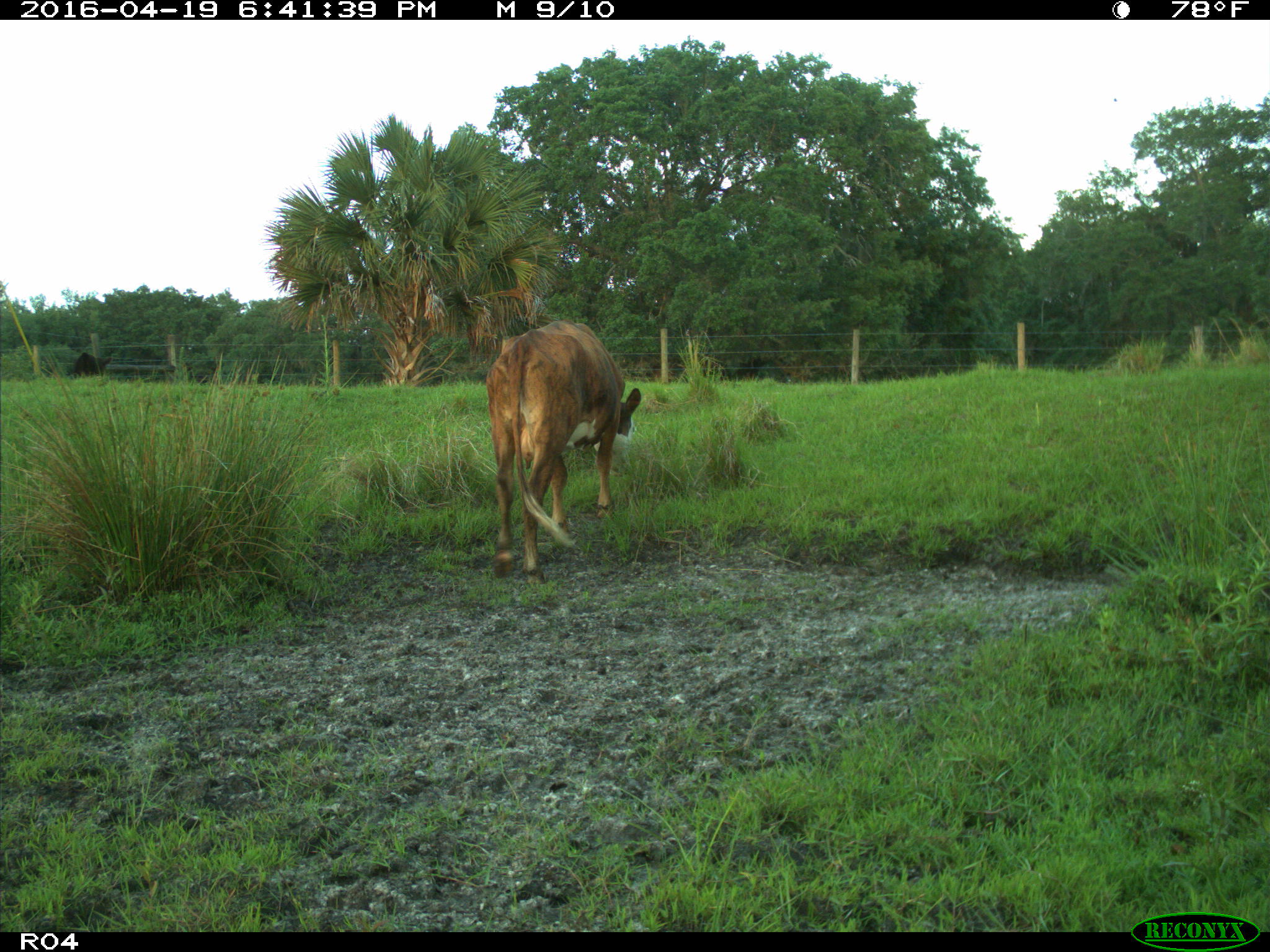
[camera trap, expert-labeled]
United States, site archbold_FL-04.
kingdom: Animalia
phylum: Chordata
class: Mammalia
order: Artiodactyla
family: Bovidae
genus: Bos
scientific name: Bos taurus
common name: domestic cow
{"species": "Bos taurus (domestic cow)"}